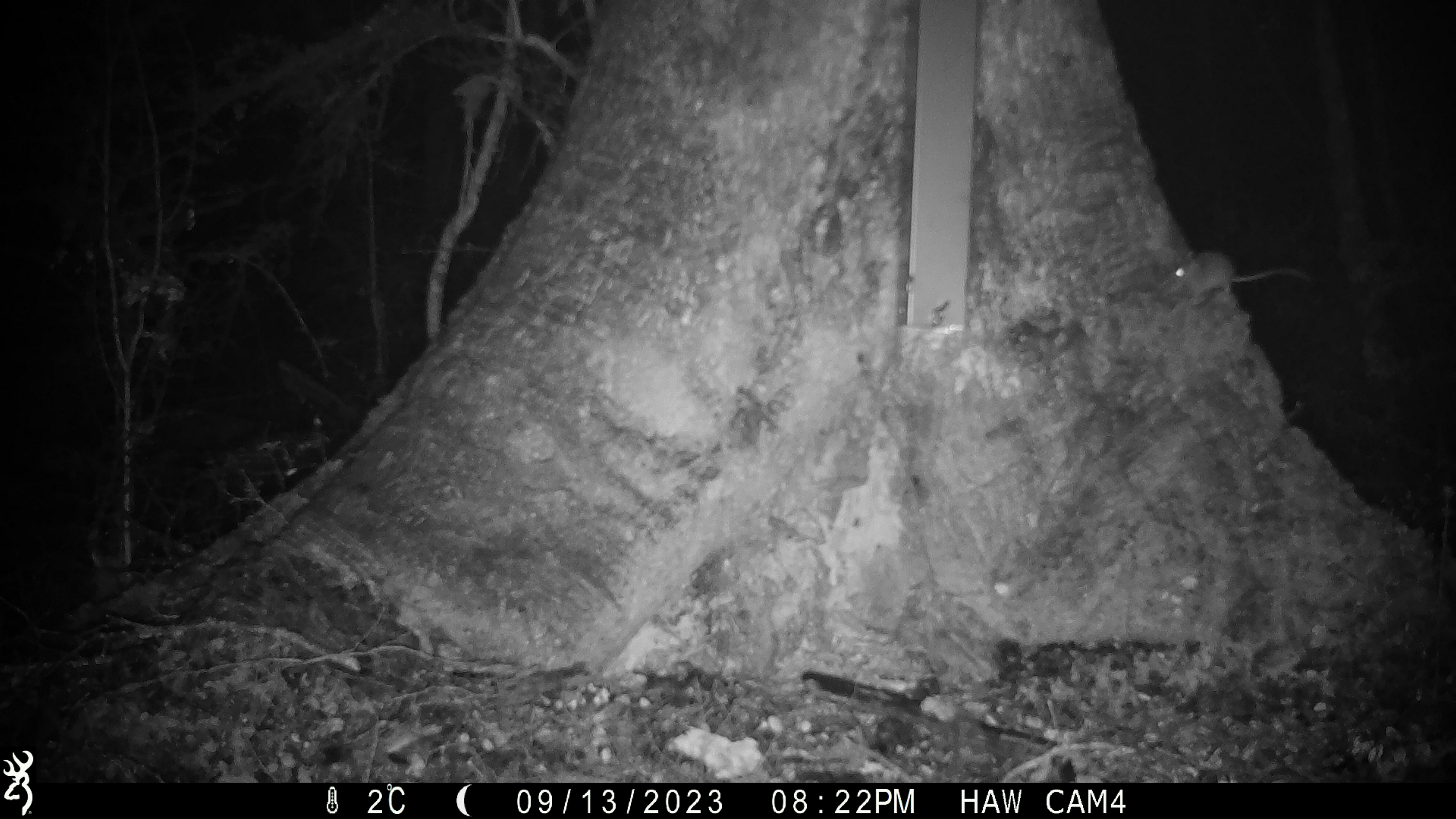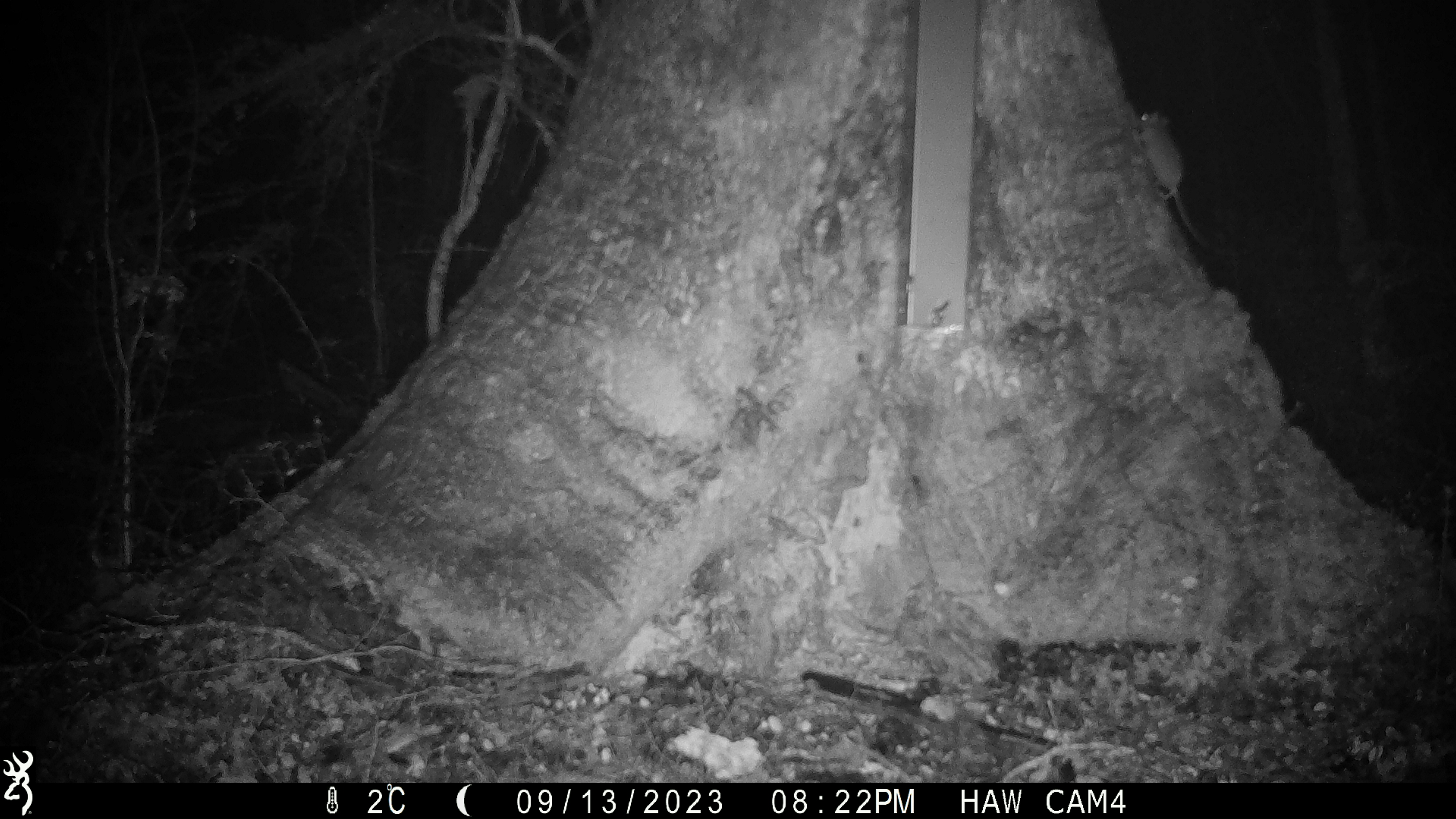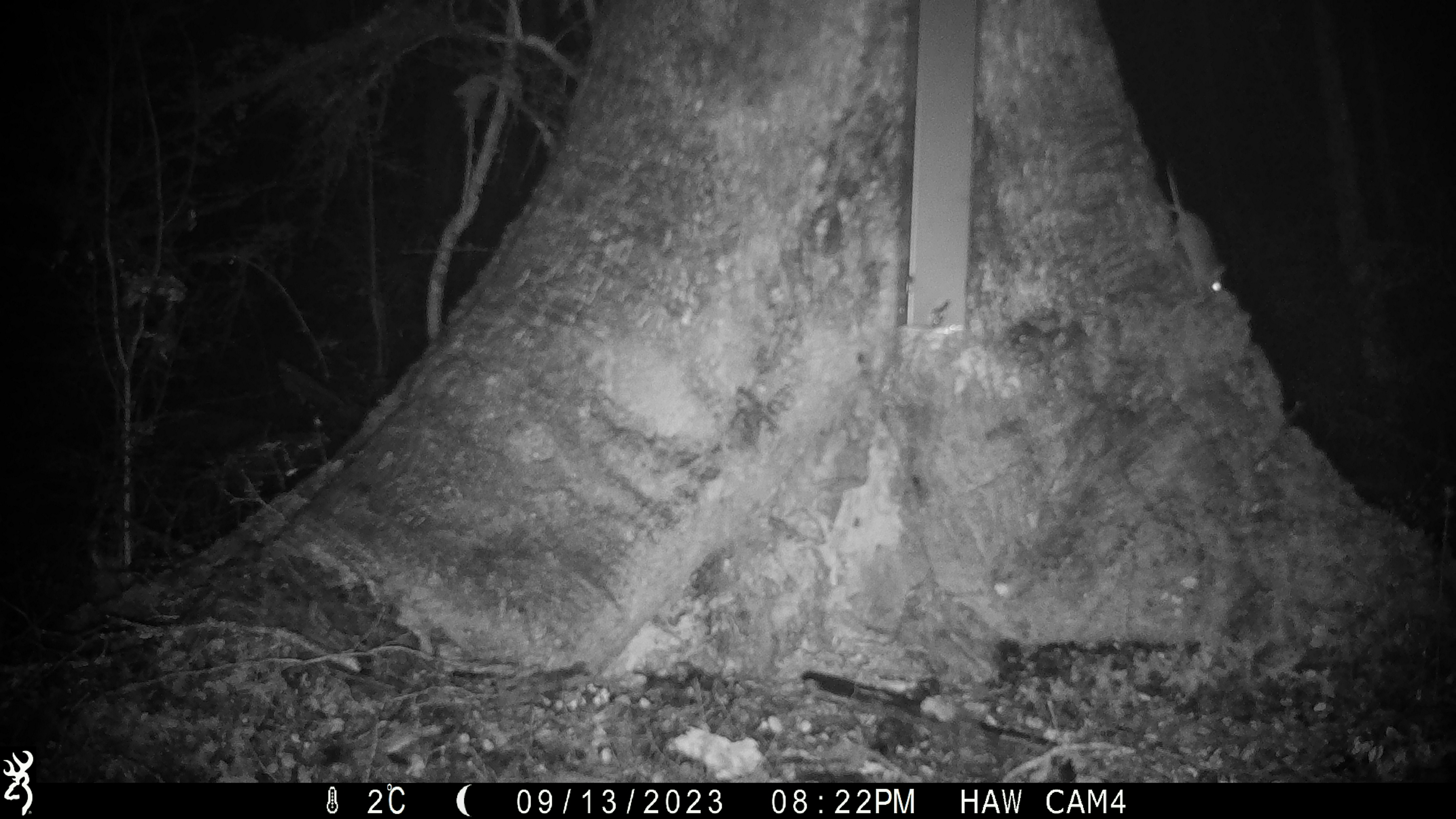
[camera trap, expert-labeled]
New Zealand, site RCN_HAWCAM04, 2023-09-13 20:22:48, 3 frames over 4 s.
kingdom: Animalia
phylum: Chordata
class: Mammalia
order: Rodentia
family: Muridae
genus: Mus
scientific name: Mus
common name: mouse